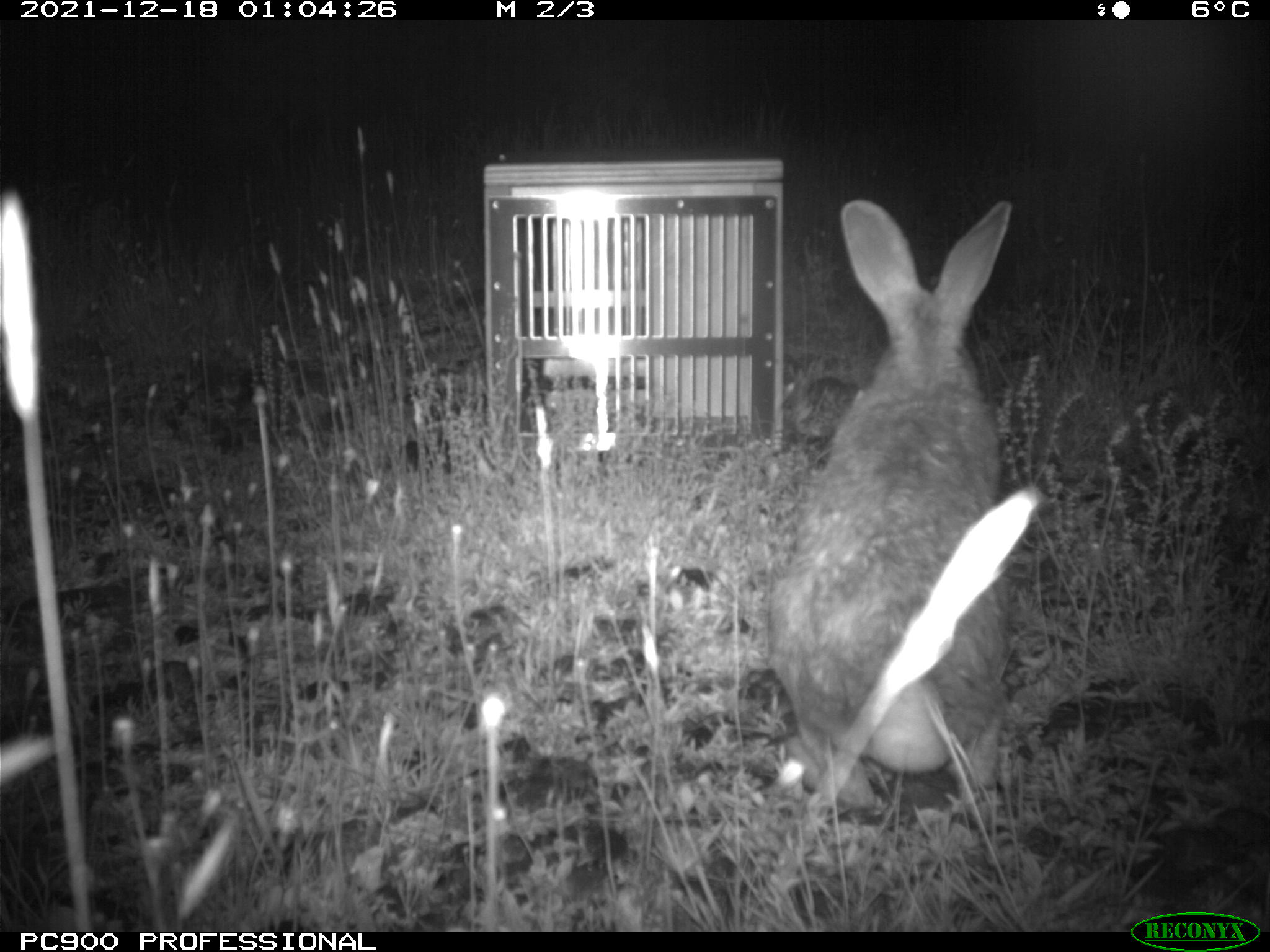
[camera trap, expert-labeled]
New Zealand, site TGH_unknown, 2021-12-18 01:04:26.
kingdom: Animalia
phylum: Chordata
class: Mammalia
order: Lagomorpha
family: Leporidae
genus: Oryctolagus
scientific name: Oryctolagus cuniculus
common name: european rabbit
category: rabbit